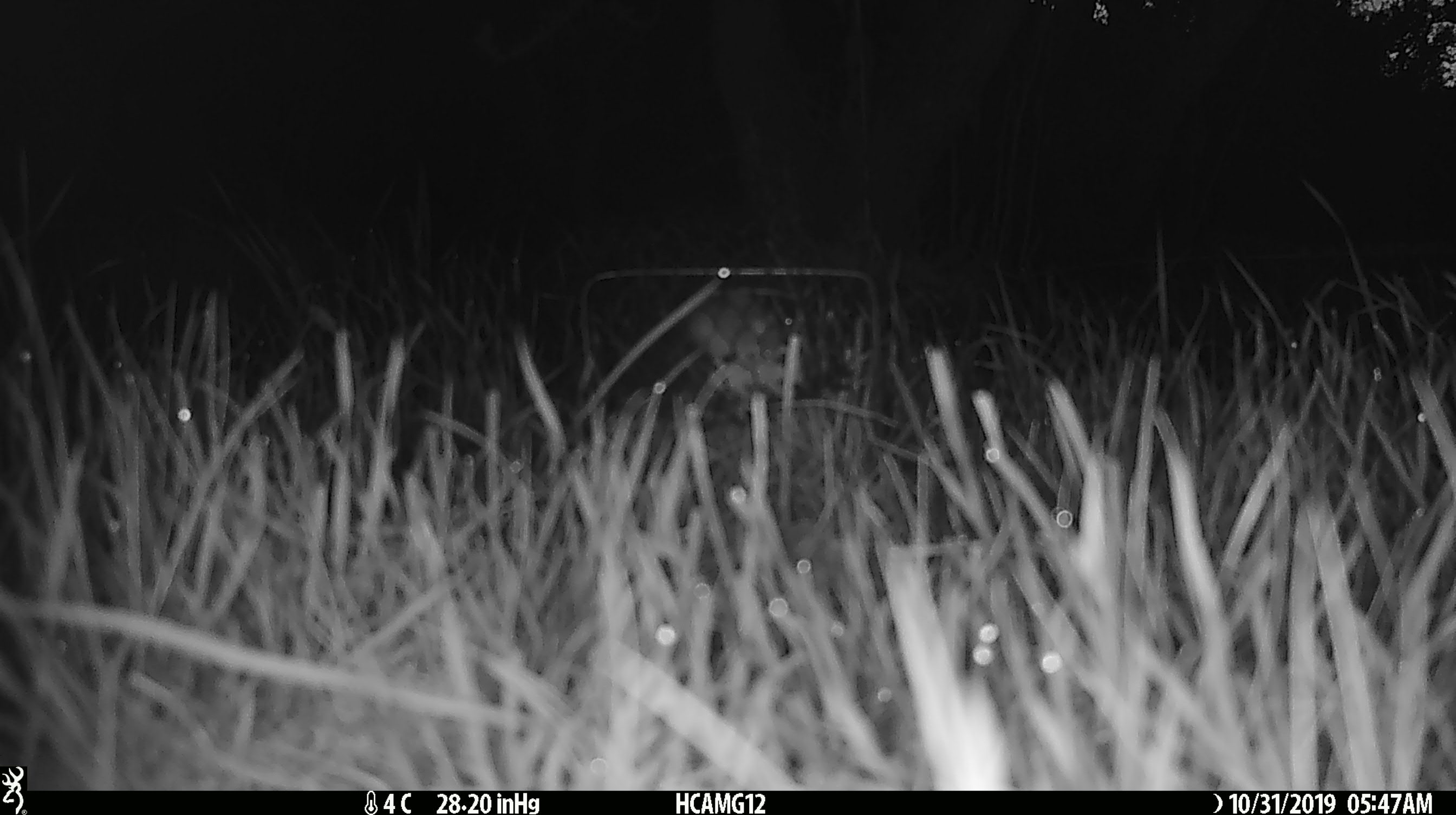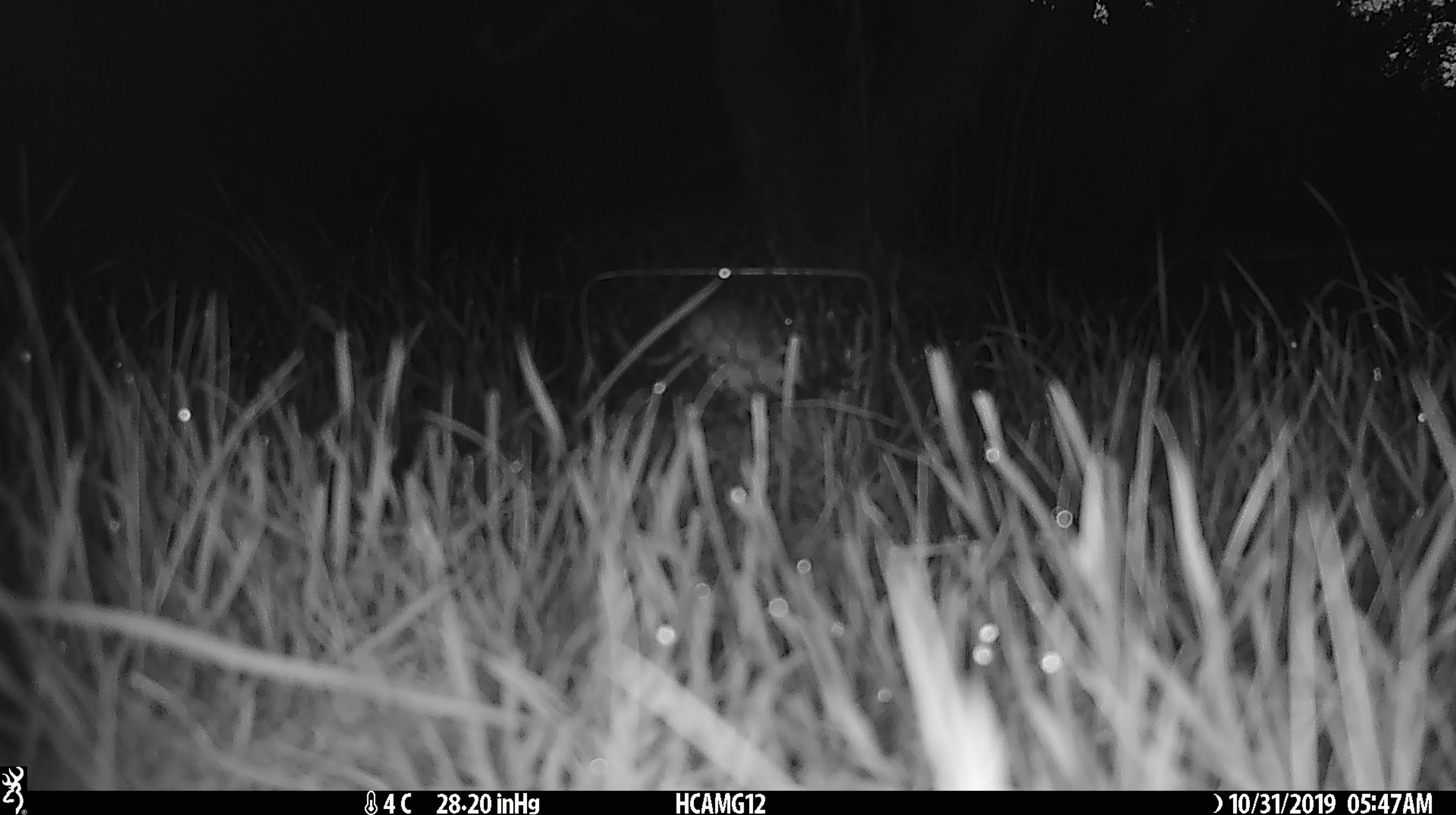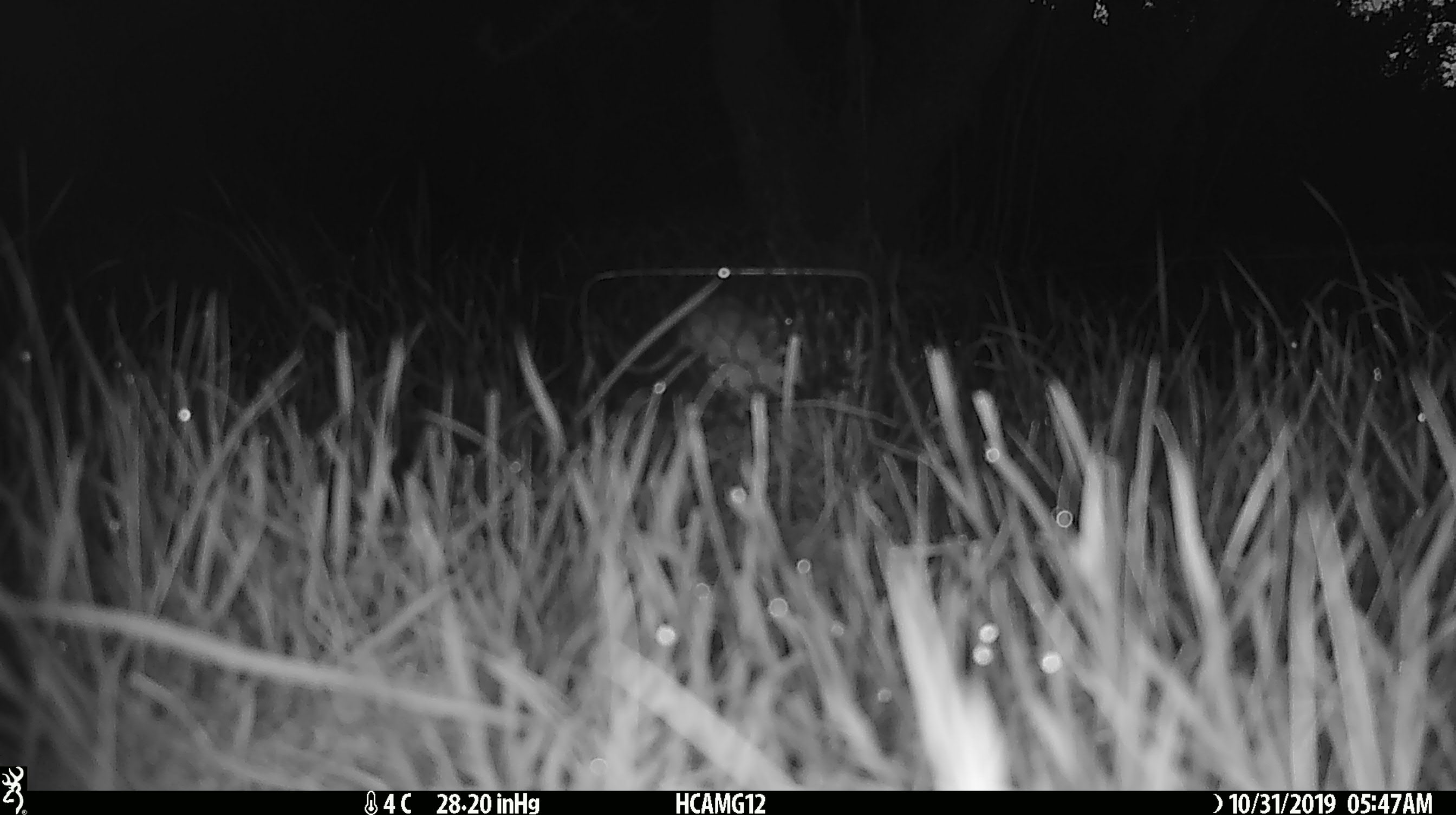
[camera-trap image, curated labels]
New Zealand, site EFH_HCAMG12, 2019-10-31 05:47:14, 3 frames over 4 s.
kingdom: Animalia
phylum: Chordata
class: Mammalia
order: Rodentia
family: Muridae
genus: Mus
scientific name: Mus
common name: mouse